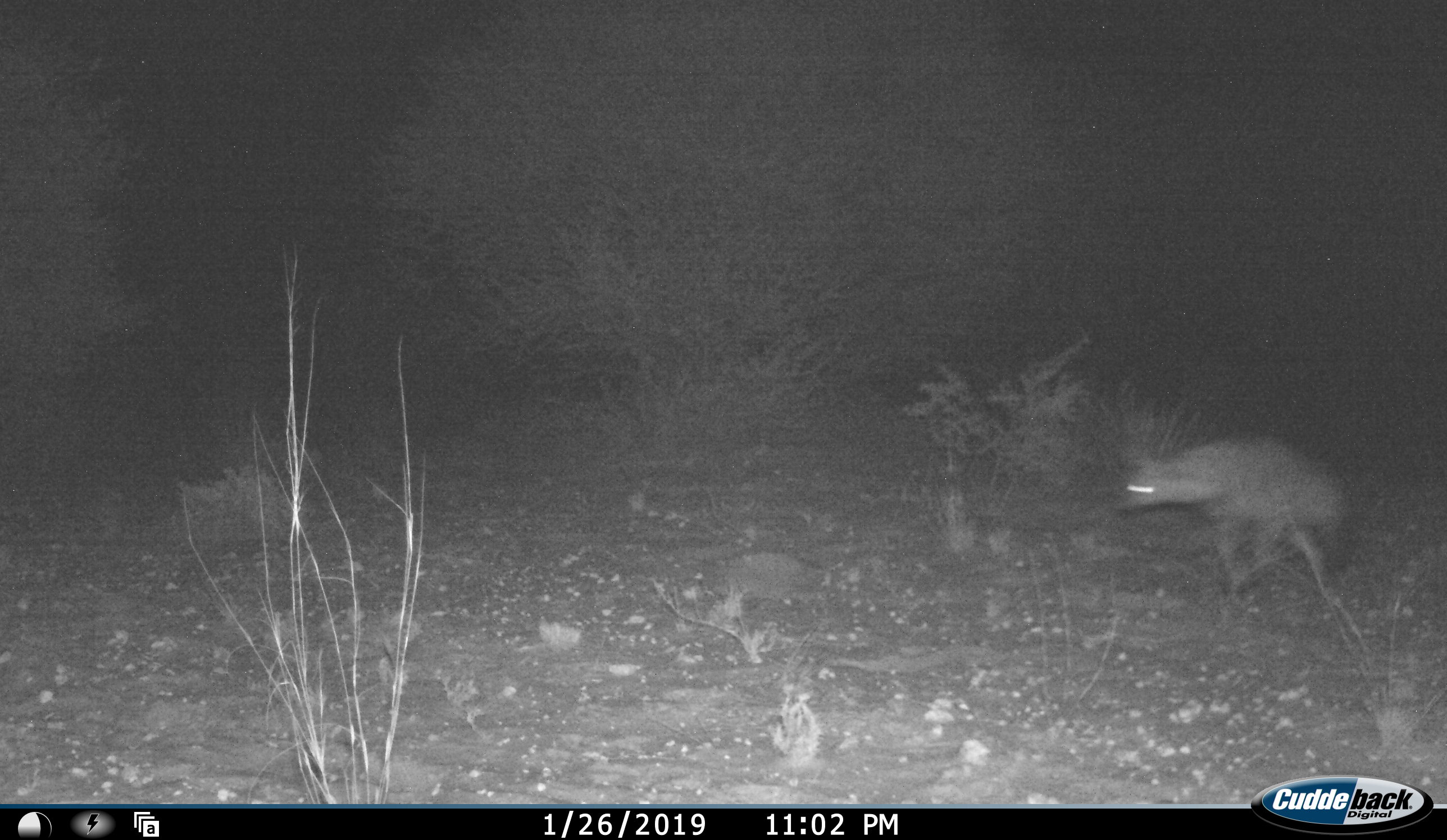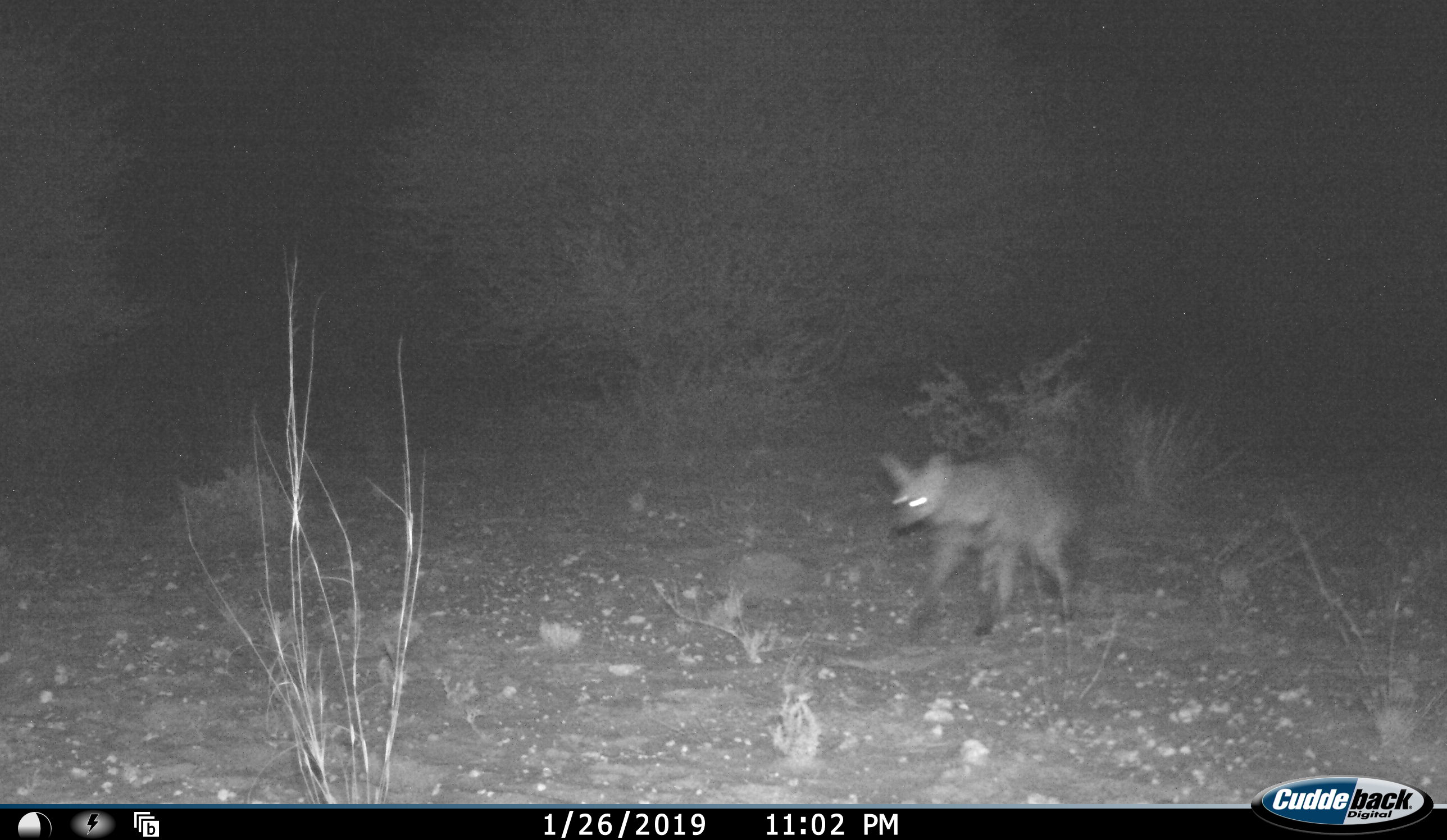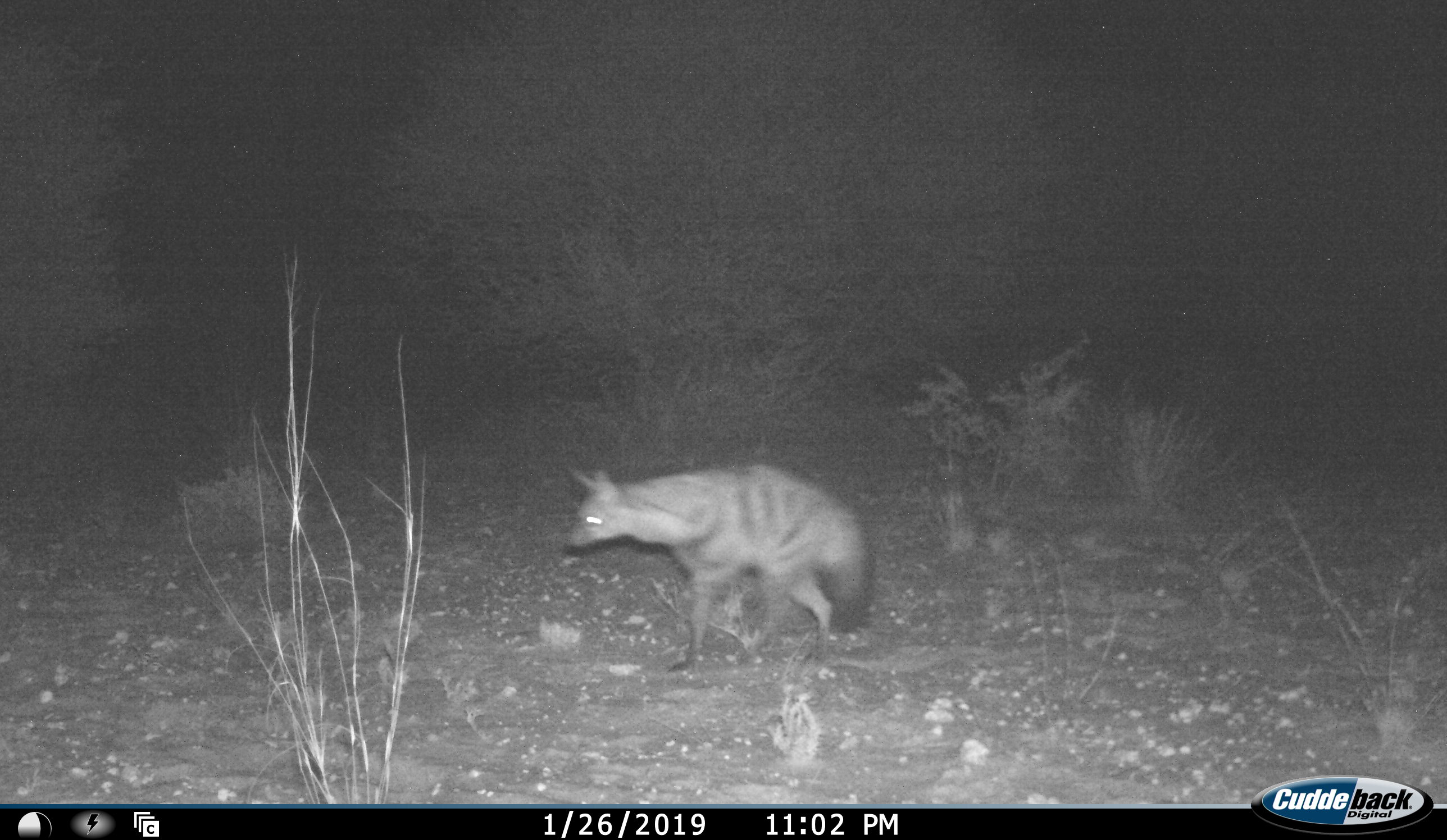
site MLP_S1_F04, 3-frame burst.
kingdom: Animalia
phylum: Chordata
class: Mammalia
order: Carnivora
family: Hyaenidae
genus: Proteles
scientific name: Proteles cristatus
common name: aardwolf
Aardwolf (Proteles cristatus), count 1. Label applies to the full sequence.